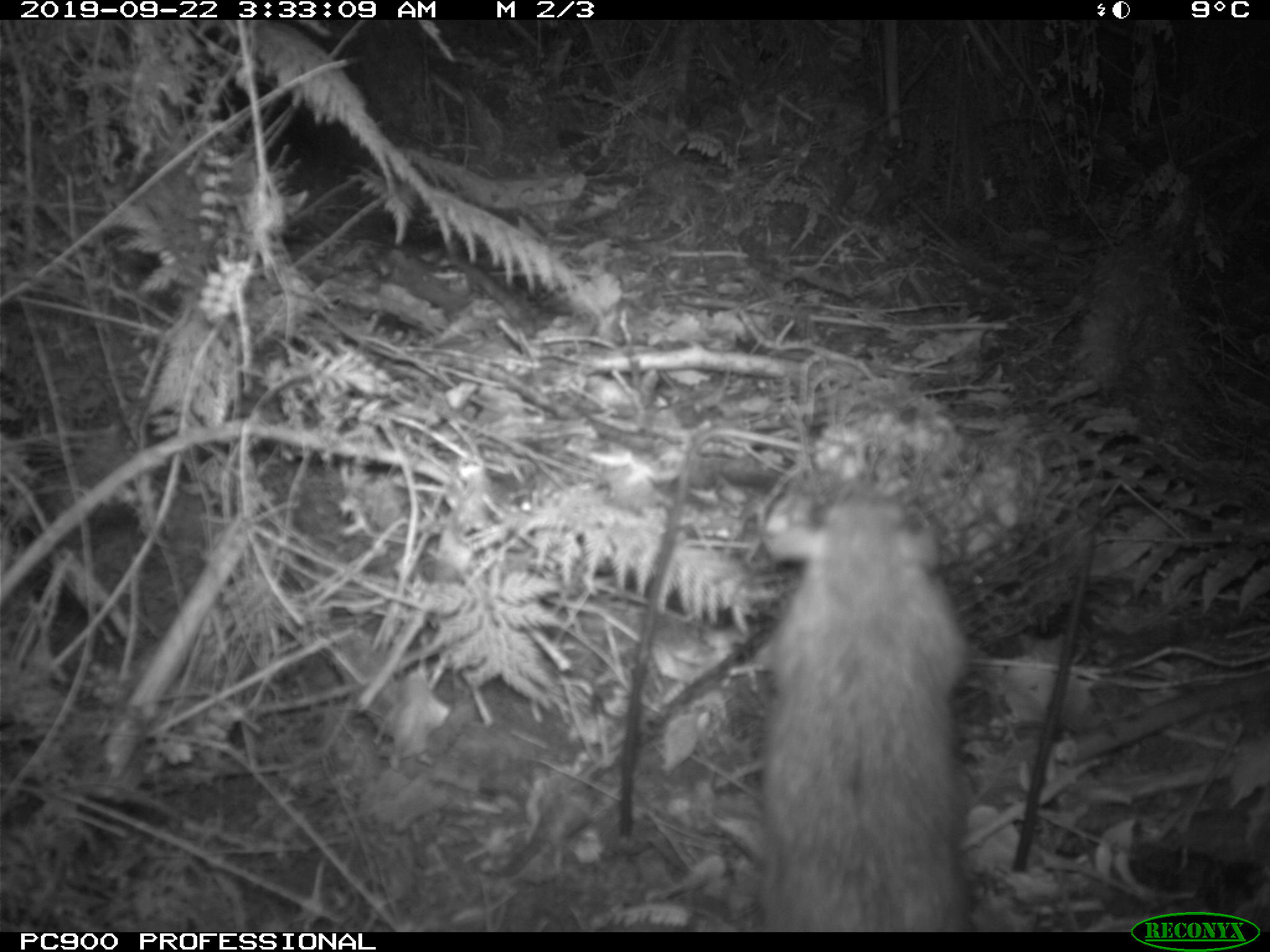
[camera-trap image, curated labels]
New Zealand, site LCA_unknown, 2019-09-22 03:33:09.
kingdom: Animalia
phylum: Chordata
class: Mammalia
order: Rodentia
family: Muridae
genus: Rattus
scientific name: Rattus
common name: rat